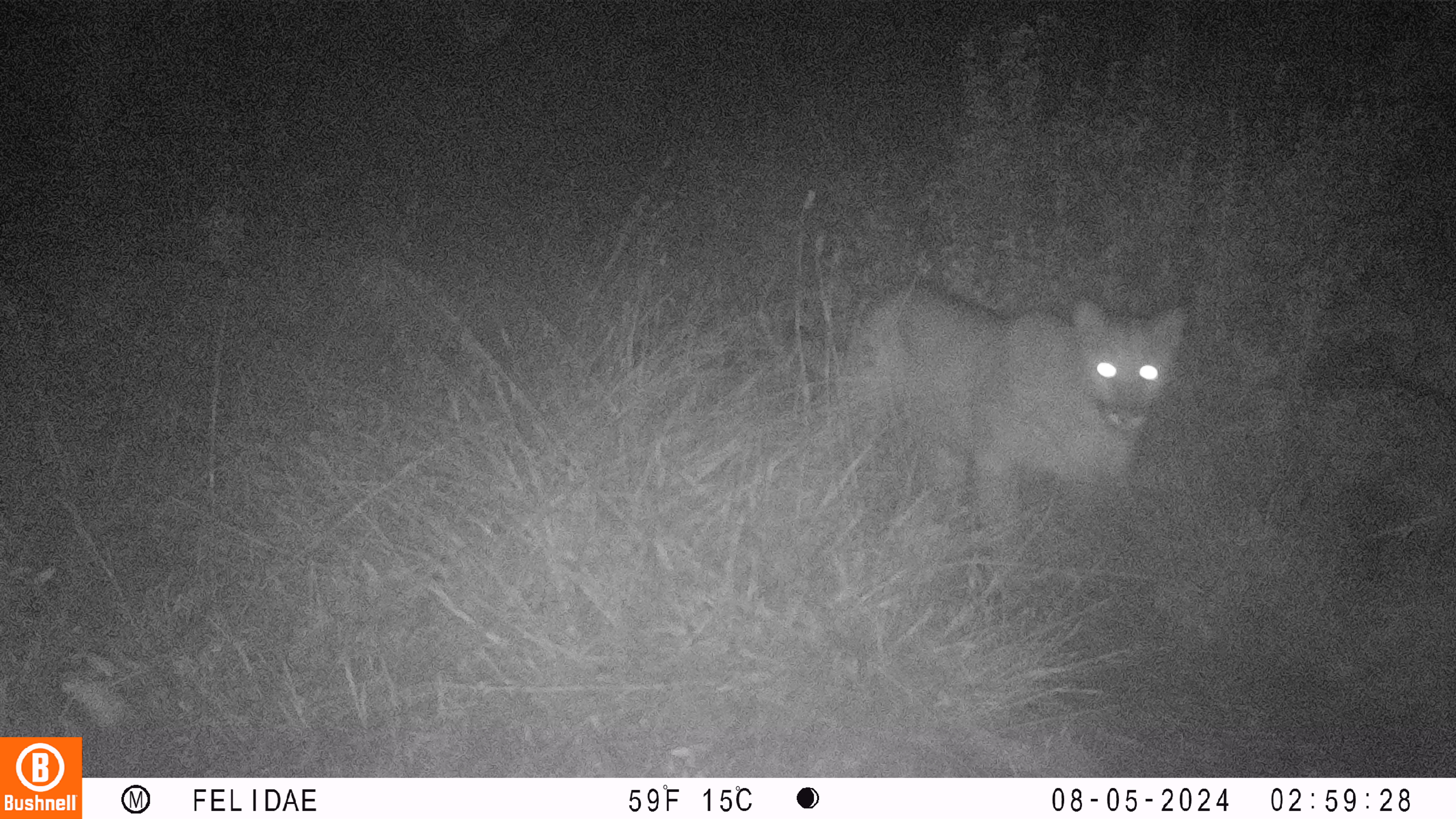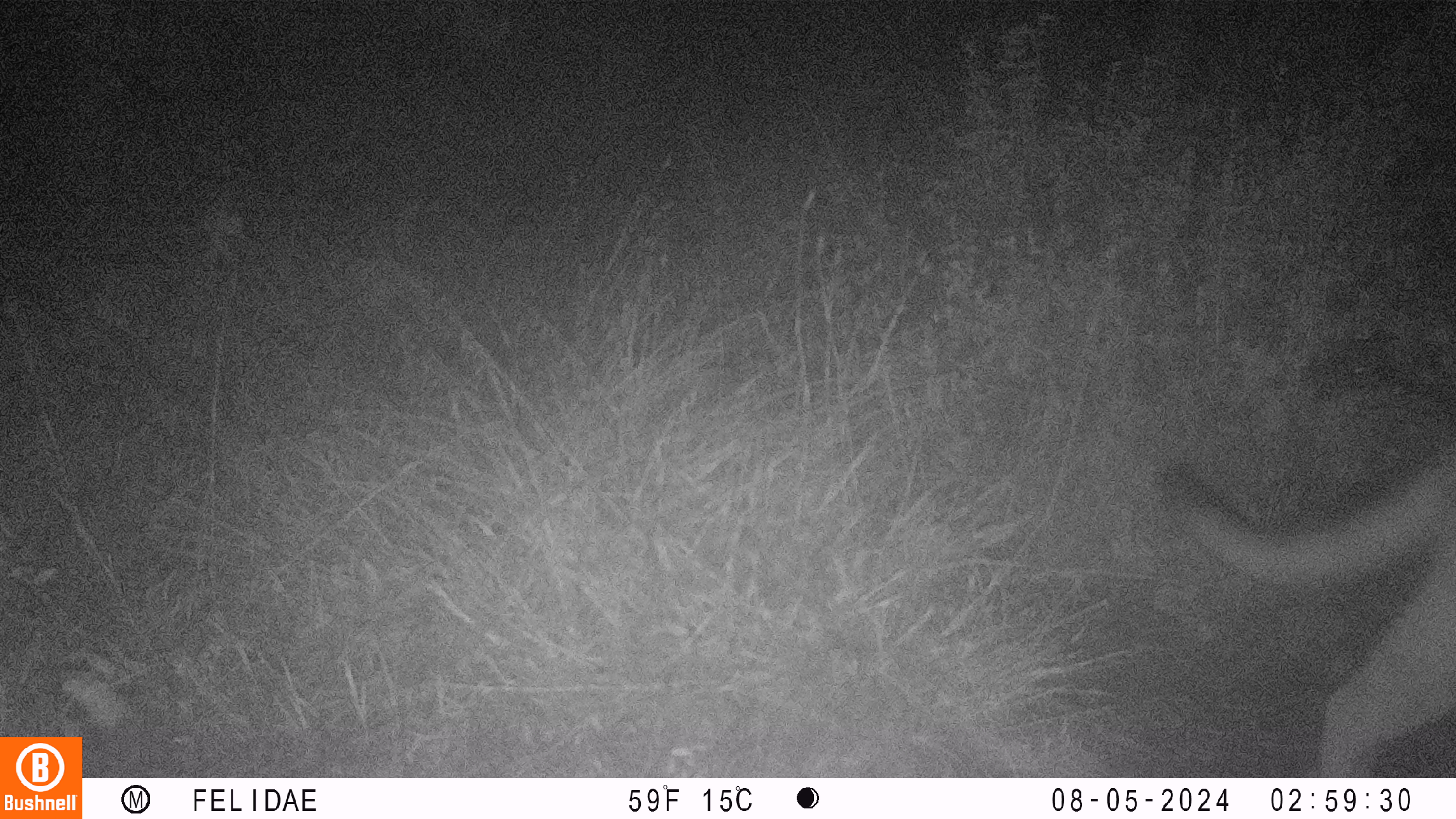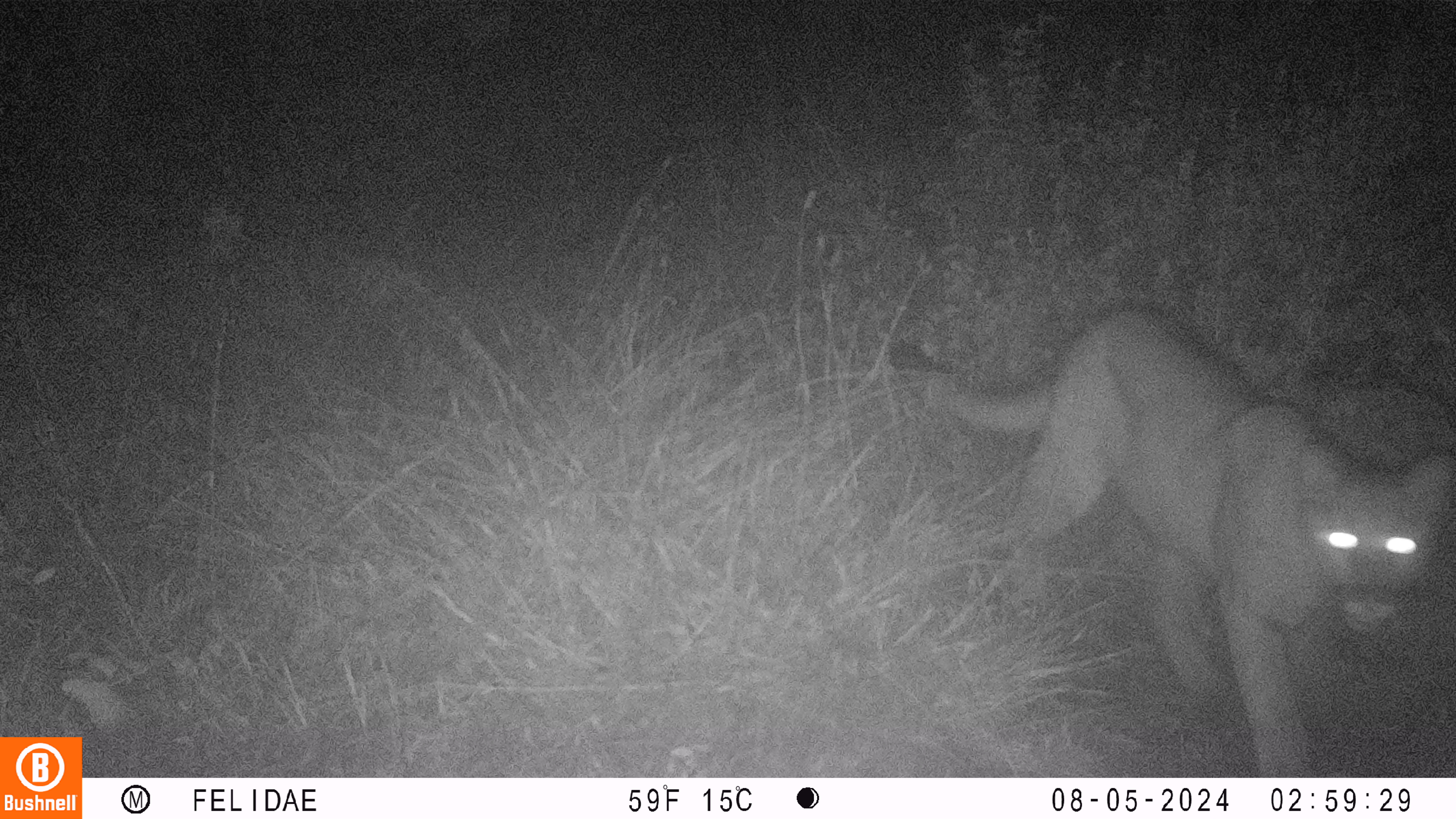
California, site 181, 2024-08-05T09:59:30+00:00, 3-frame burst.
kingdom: Animalia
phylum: Chordata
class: Mammalia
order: Carnivora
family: Felidae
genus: Puma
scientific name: Puma concolor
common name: puma